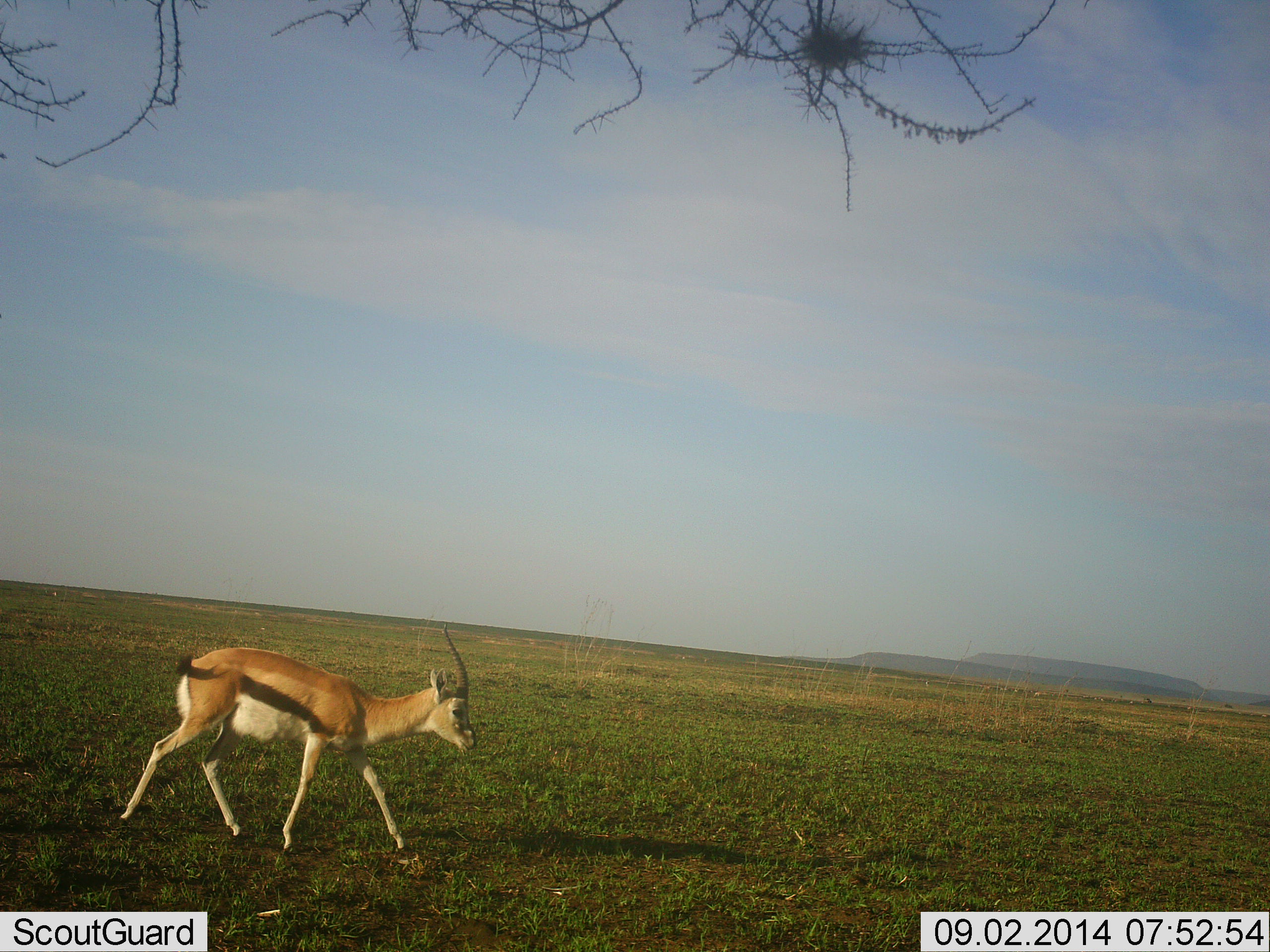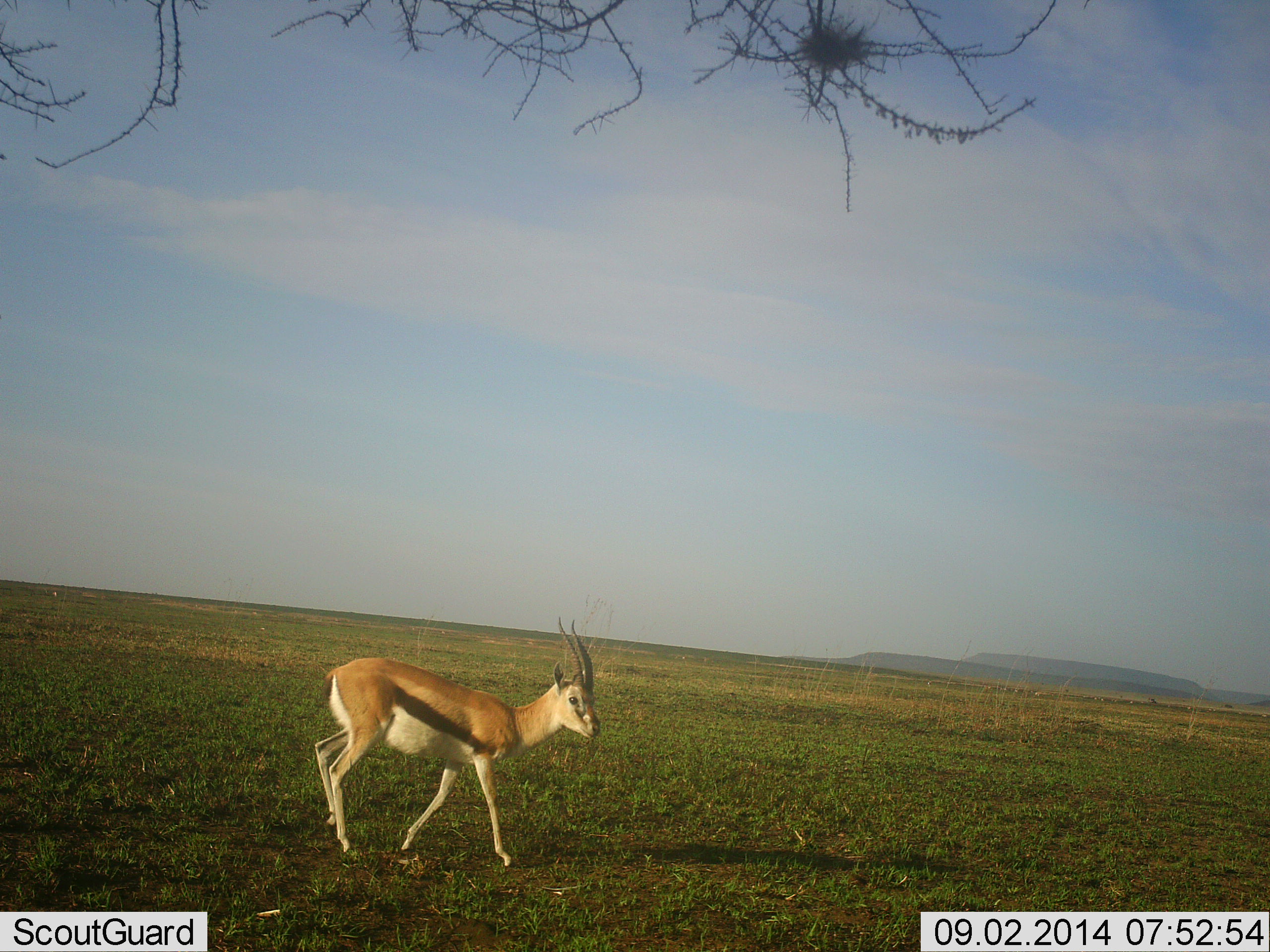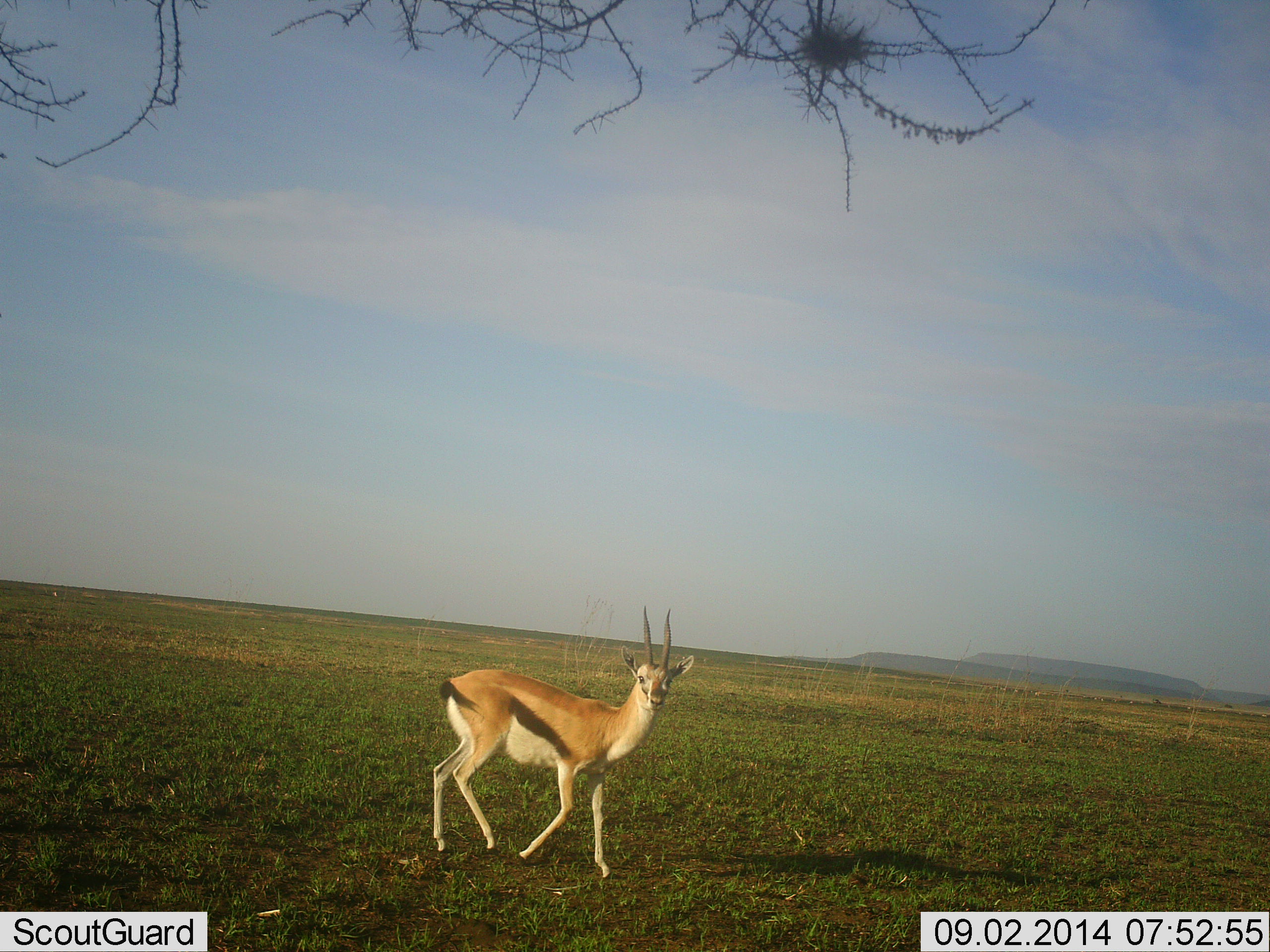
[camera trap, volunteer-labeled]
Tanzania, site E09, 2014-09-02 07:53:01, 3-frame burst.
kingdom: Animalia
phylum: Chordata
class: Mammalia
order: Artiodactyla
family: Bovidae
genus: Eudorcas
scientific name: Eudorcas thomsonii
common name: thomson's gazelle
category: gazellethomsons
Gazellethomsons (thomson's gazelle) (Eudorcas thomsonii), count 1. Behavior (volunteer vote fractions): standing 9%, resting 0%, moving 100%, interacting 0%. Young present (vote fraction): 0%. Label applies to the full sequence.